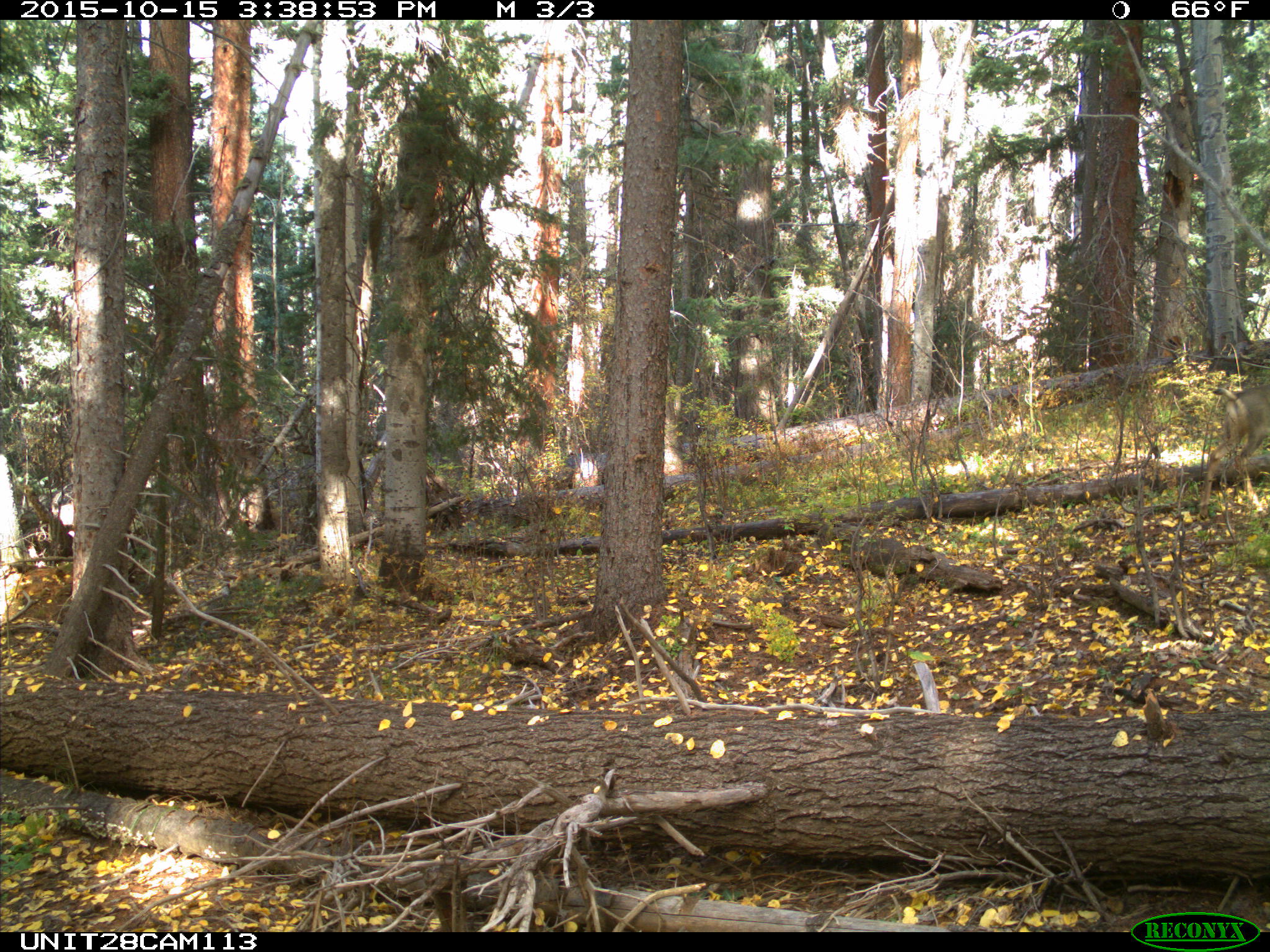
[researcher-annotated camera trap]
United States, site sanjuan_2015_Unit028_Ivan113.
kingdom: Animalia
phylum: Chordata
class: Mammalia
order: Artiodactyla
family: Cervidae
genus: Odocoileus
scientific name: Odocoileus hemionus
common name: mule deer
Odocoileus hemionus (mule deer).